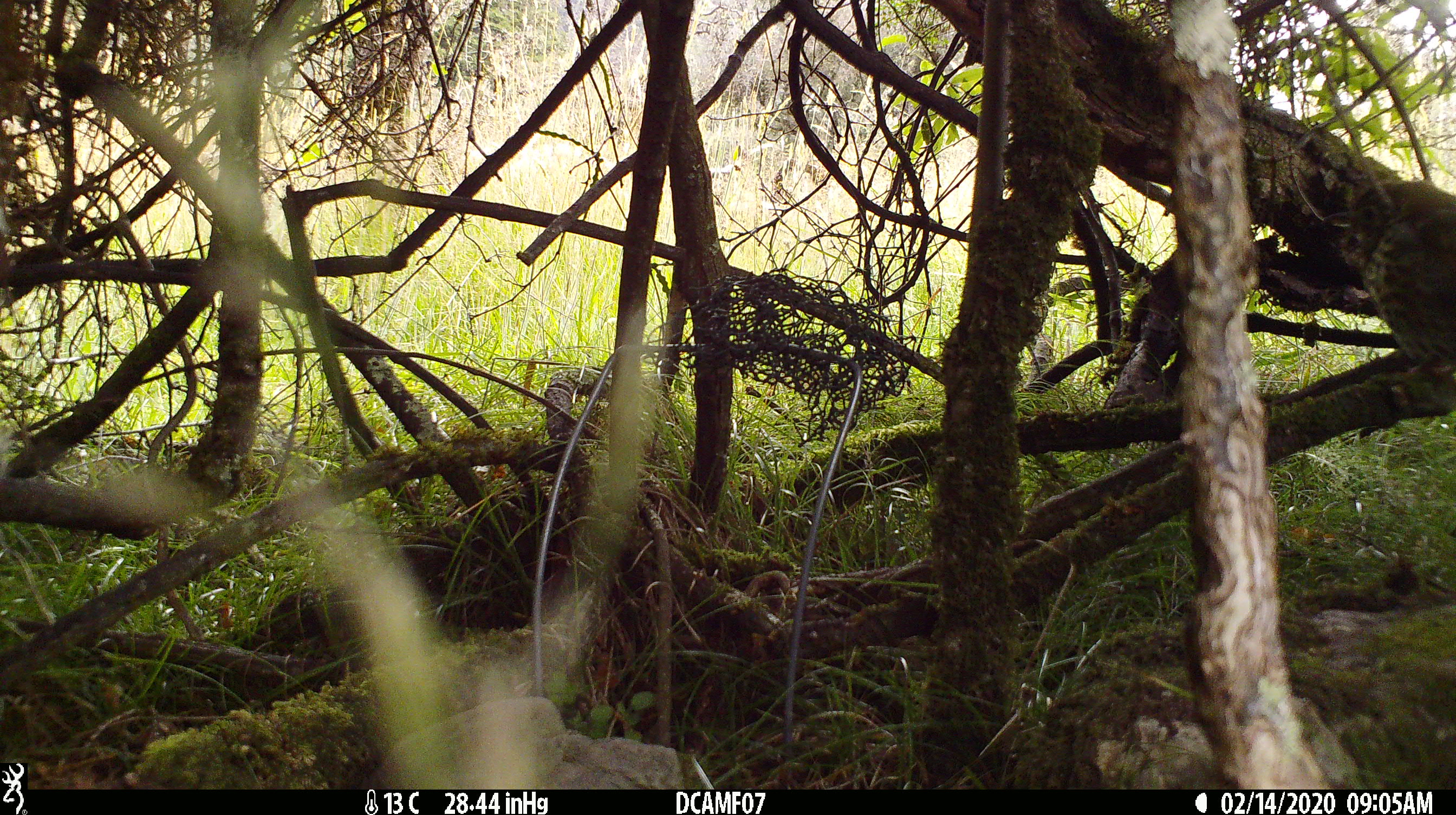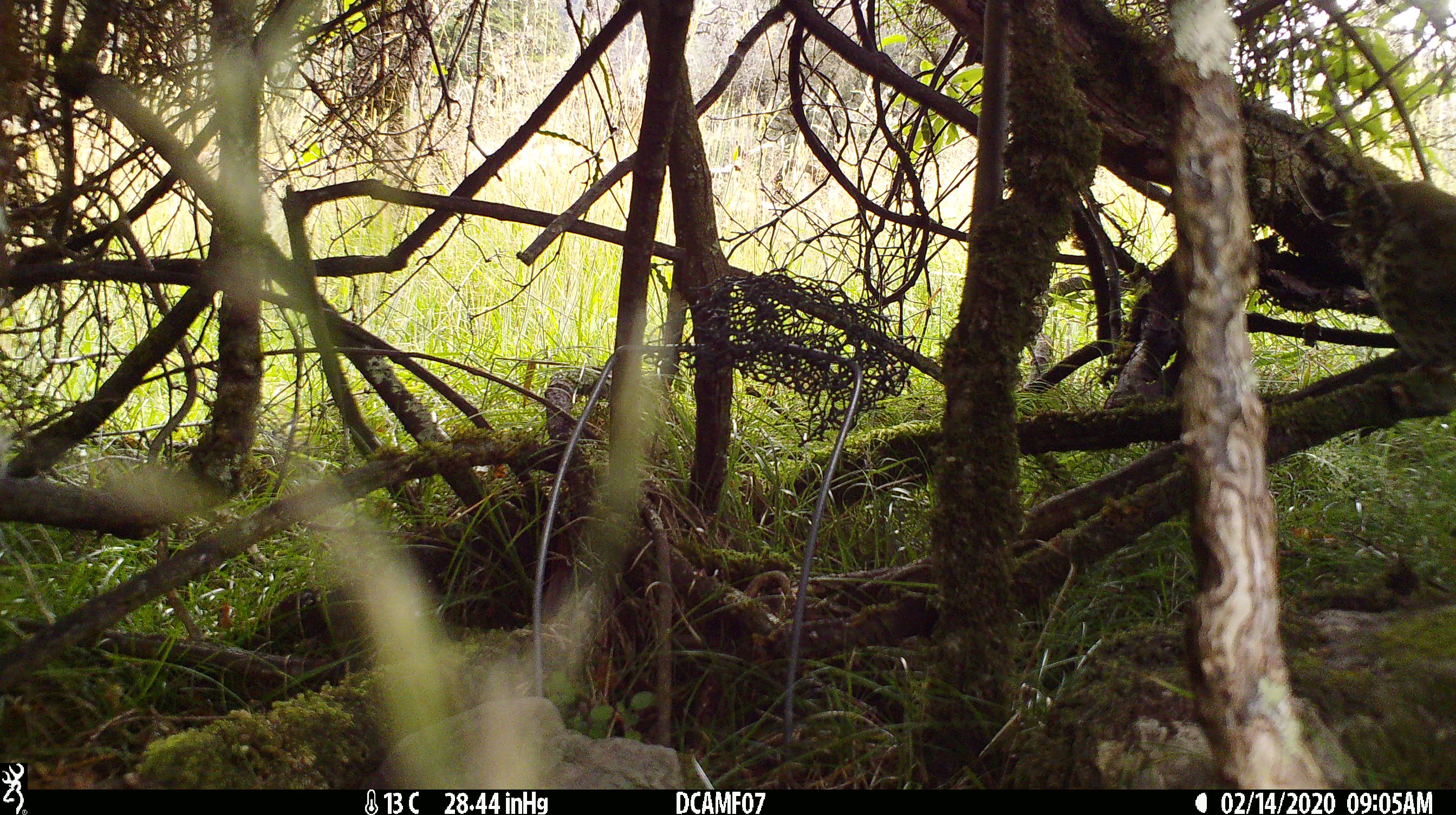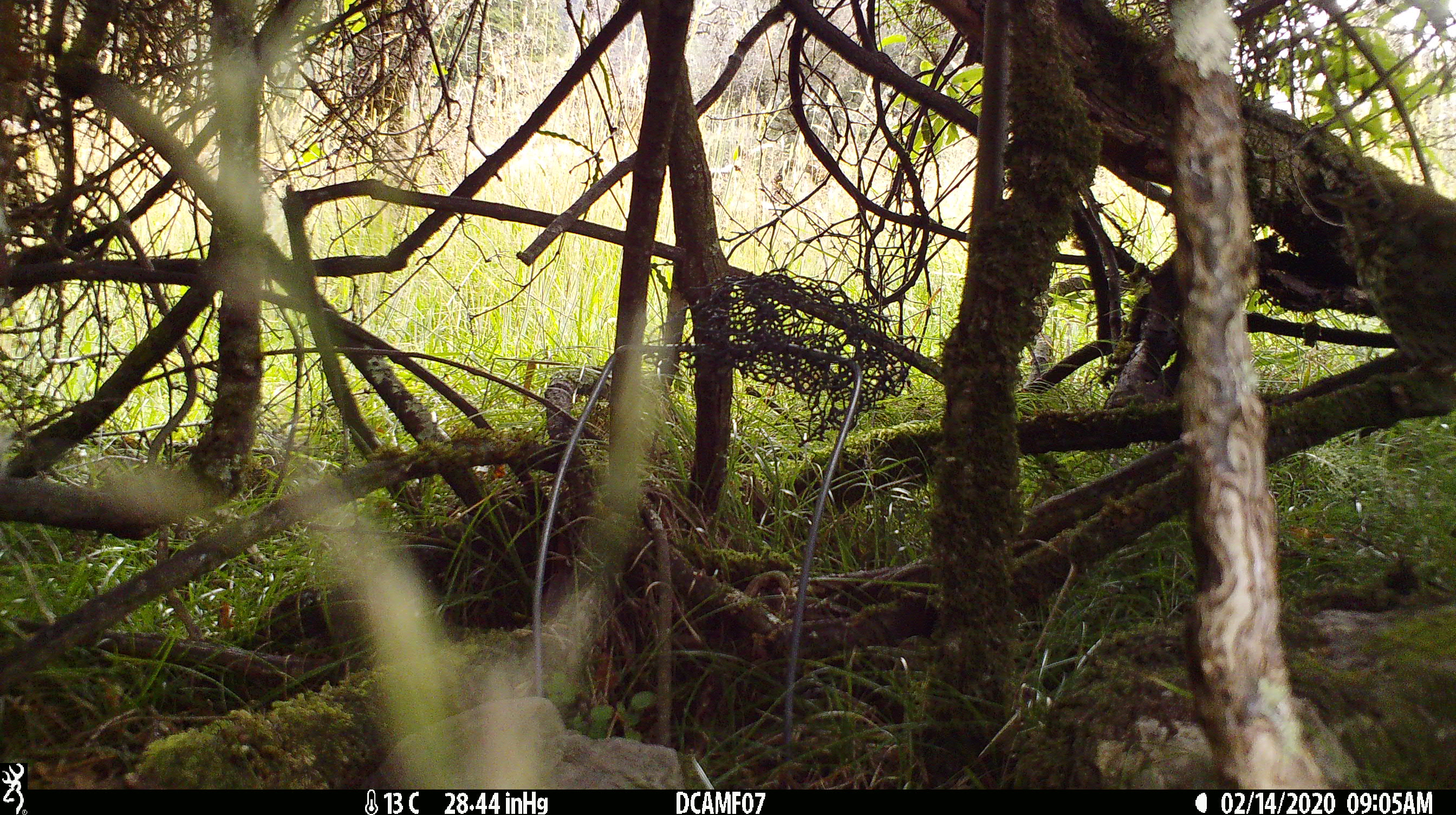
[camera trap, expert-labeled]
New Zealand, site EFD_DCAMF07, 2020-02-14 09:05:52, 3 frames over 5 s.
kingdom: Animalia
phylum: Chordata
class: Aves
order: Passeriformes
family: Turdidae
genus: Turdus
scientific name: Turdus philomelos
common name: song thrush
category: thrush